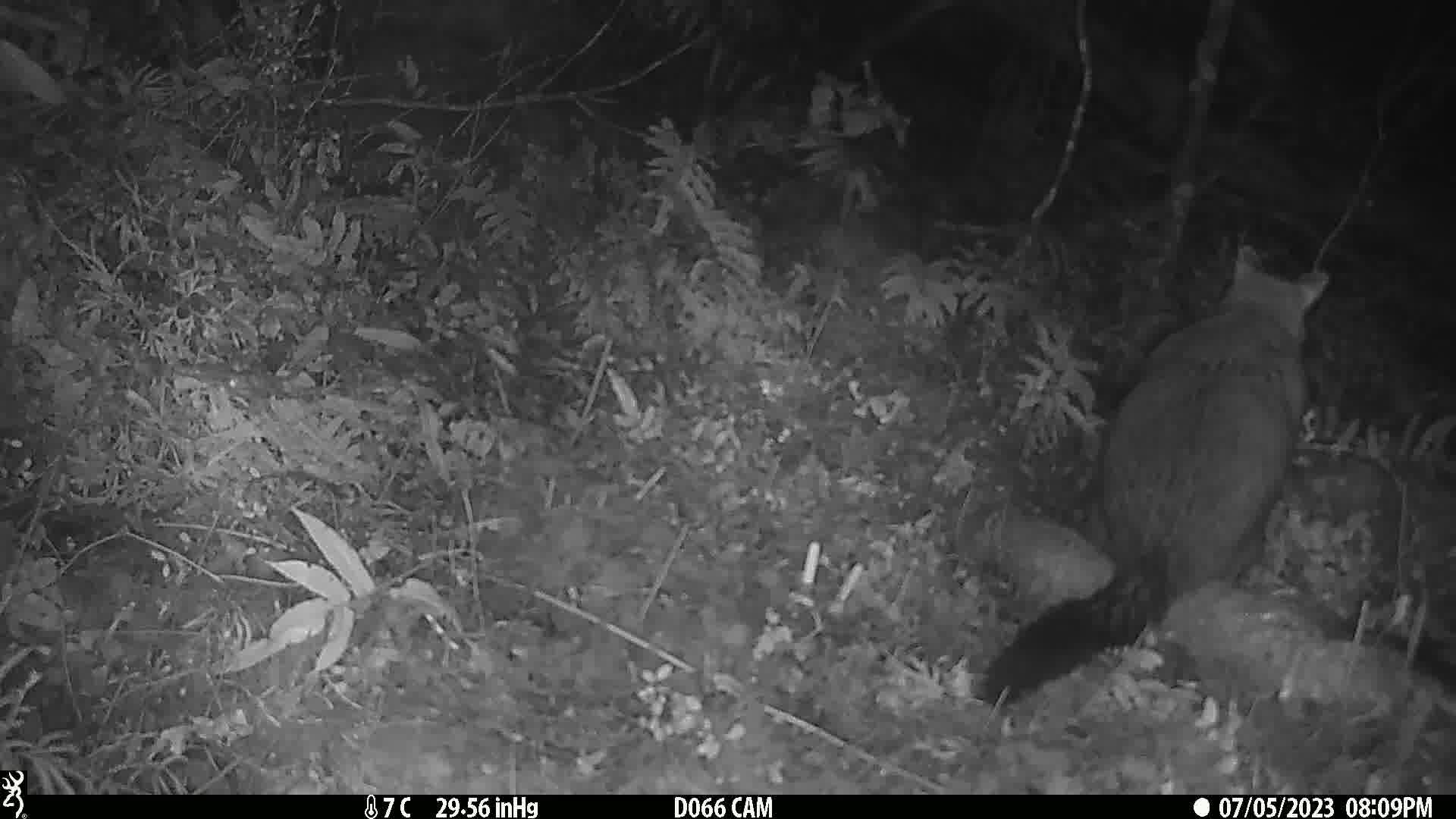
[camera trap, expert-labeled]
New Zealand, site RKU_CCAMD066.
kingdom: Animalia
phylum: Chordata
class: Mammalia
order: Diprotodontia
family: Phalangeridae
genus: Trichosurus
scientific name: Trichosurus vulpecula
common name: common brushtail possum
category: possum